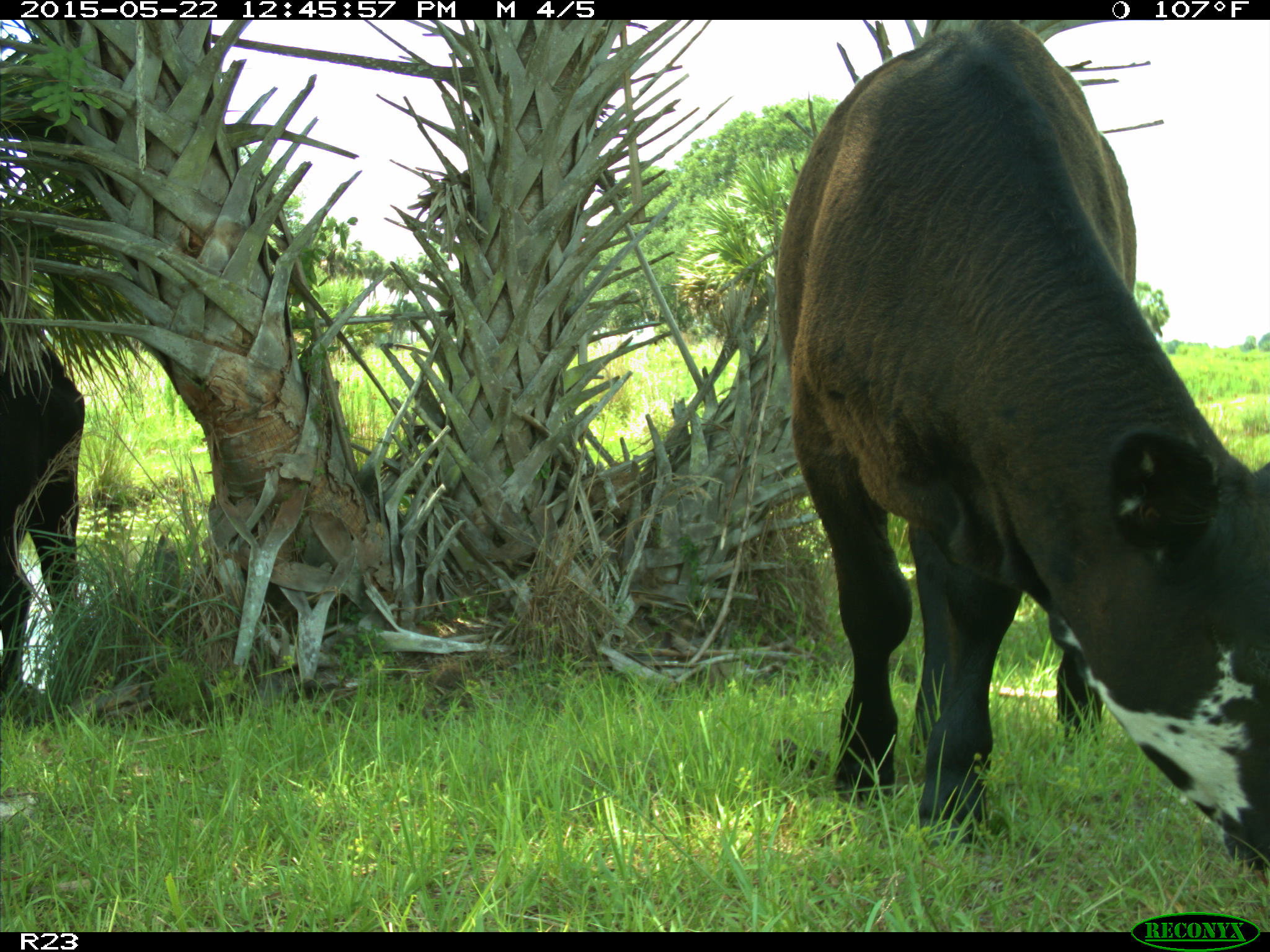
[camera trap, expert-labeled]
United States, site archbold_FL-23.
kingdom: Animalia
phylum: Chordata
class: Mammalia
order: Artiodactyla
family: Bovidae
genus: Bos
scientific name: Bos taurus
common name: domestic cow